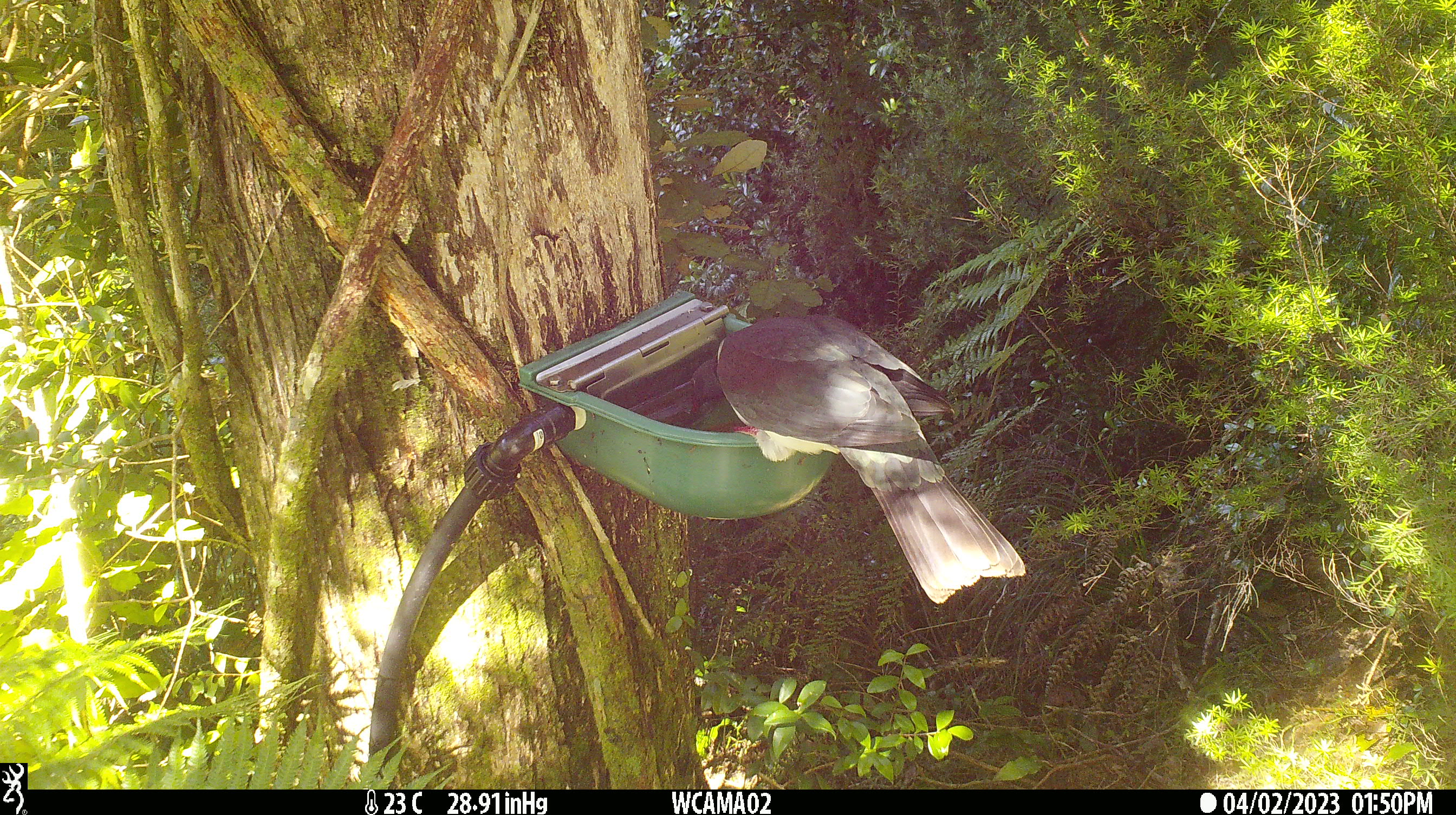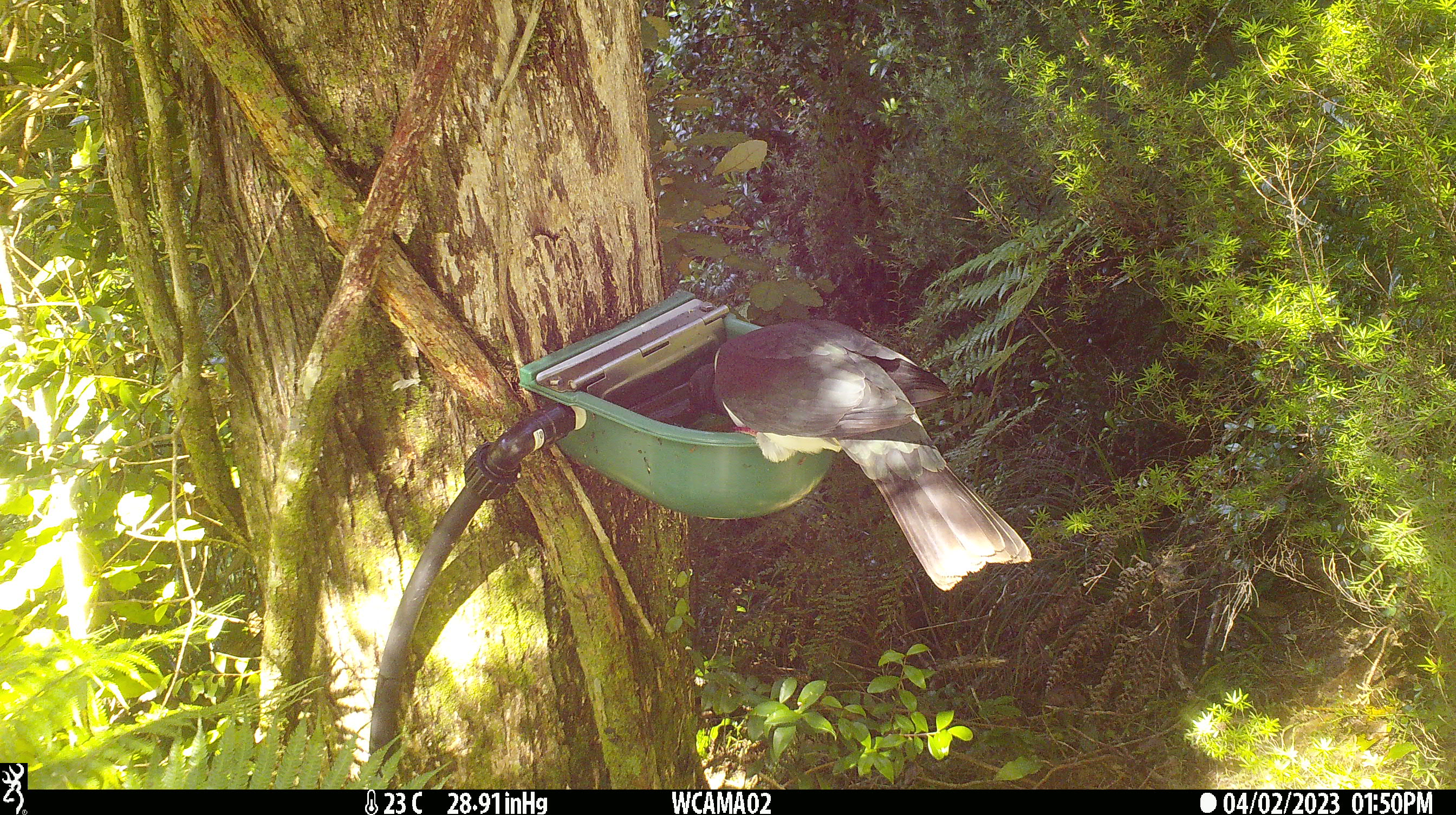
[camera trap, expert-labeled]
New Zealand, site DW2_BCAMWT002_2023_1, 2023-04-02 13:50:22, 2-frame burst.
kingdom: Animalia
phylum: Chordata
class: Aves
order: Columbiformes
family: Columbidae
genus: Hemiphaga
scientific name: Hemiphaga novaeseelandiae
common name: new zealand pigeon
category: kereru